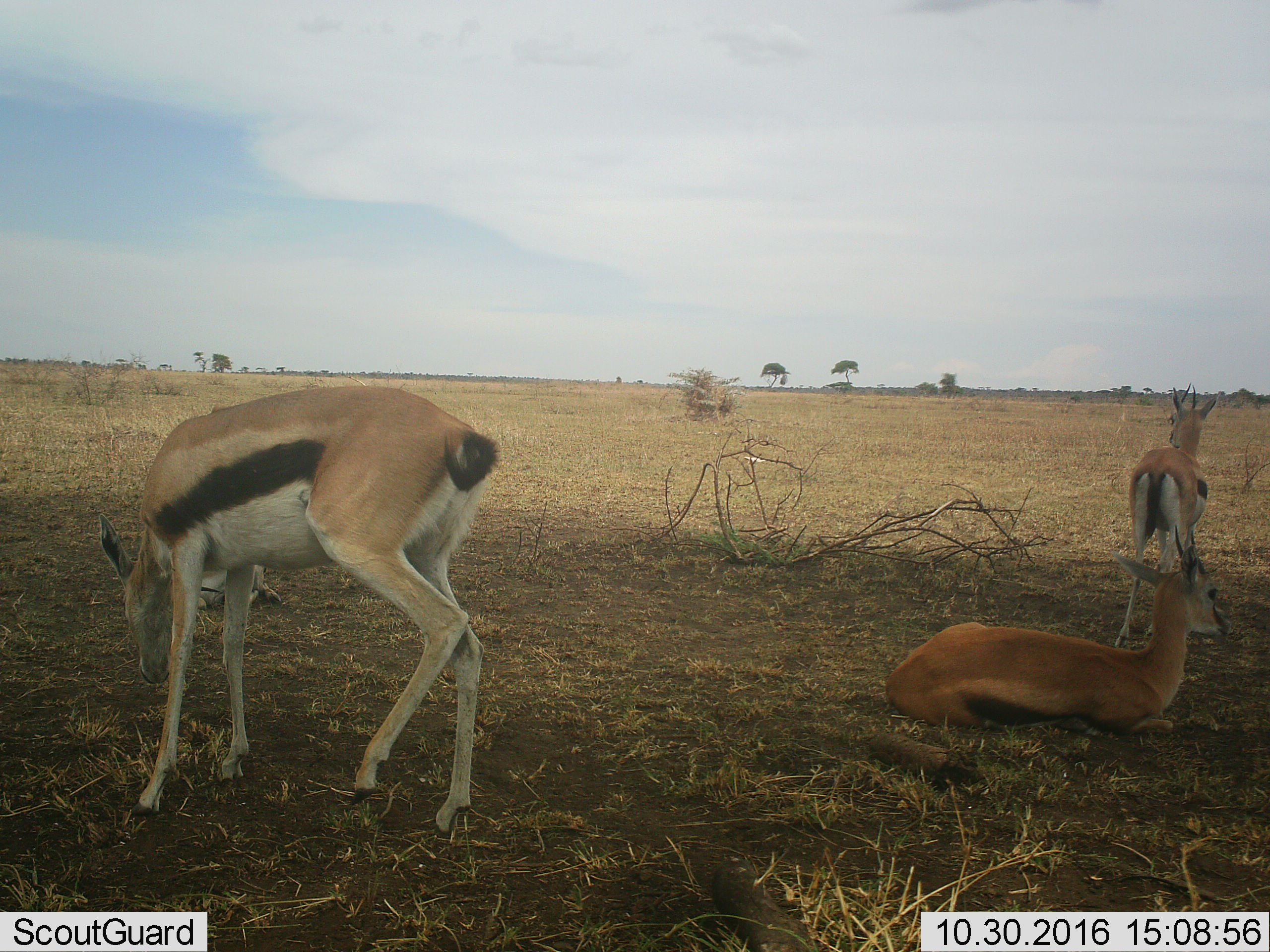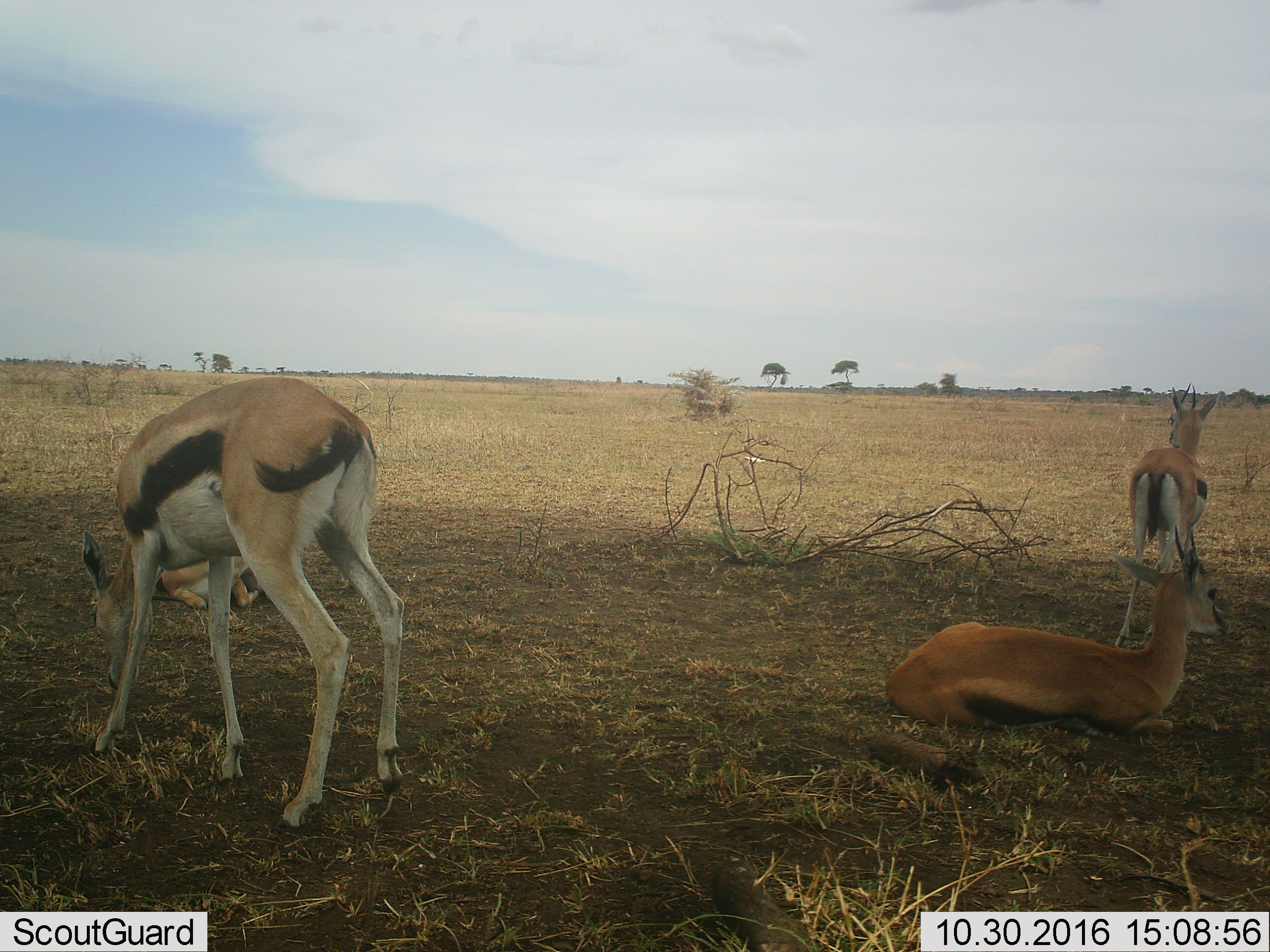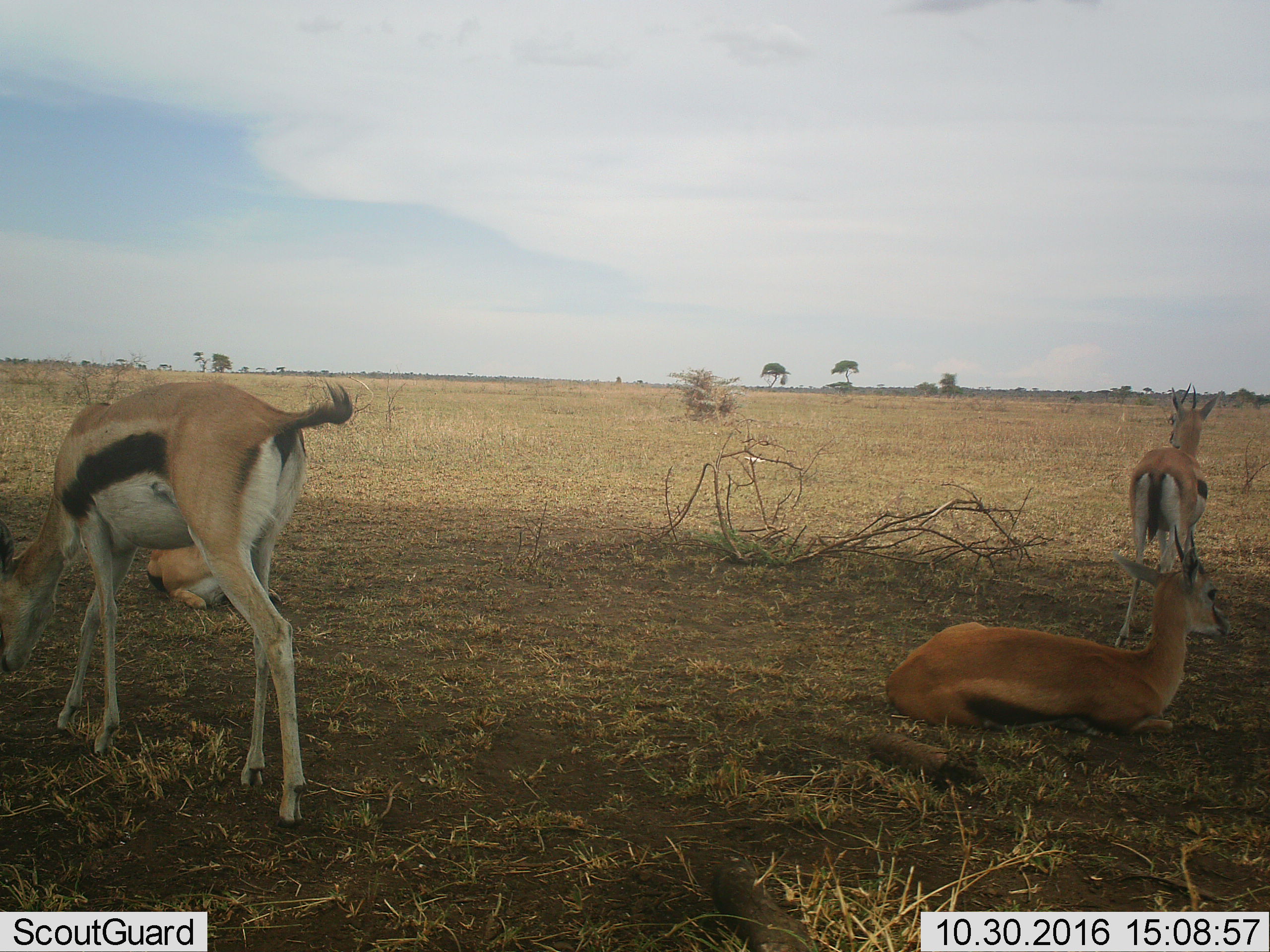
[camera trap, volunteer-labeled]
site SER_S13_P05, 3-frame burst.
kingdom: Animalia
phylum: Chordata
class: Mammalia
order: Artiodactyla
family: Bovidae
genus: Eudorcas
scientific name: Eudorcas thomsonii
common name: thomson's gazelle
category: gazellethomsons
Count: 4.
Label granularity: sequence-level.